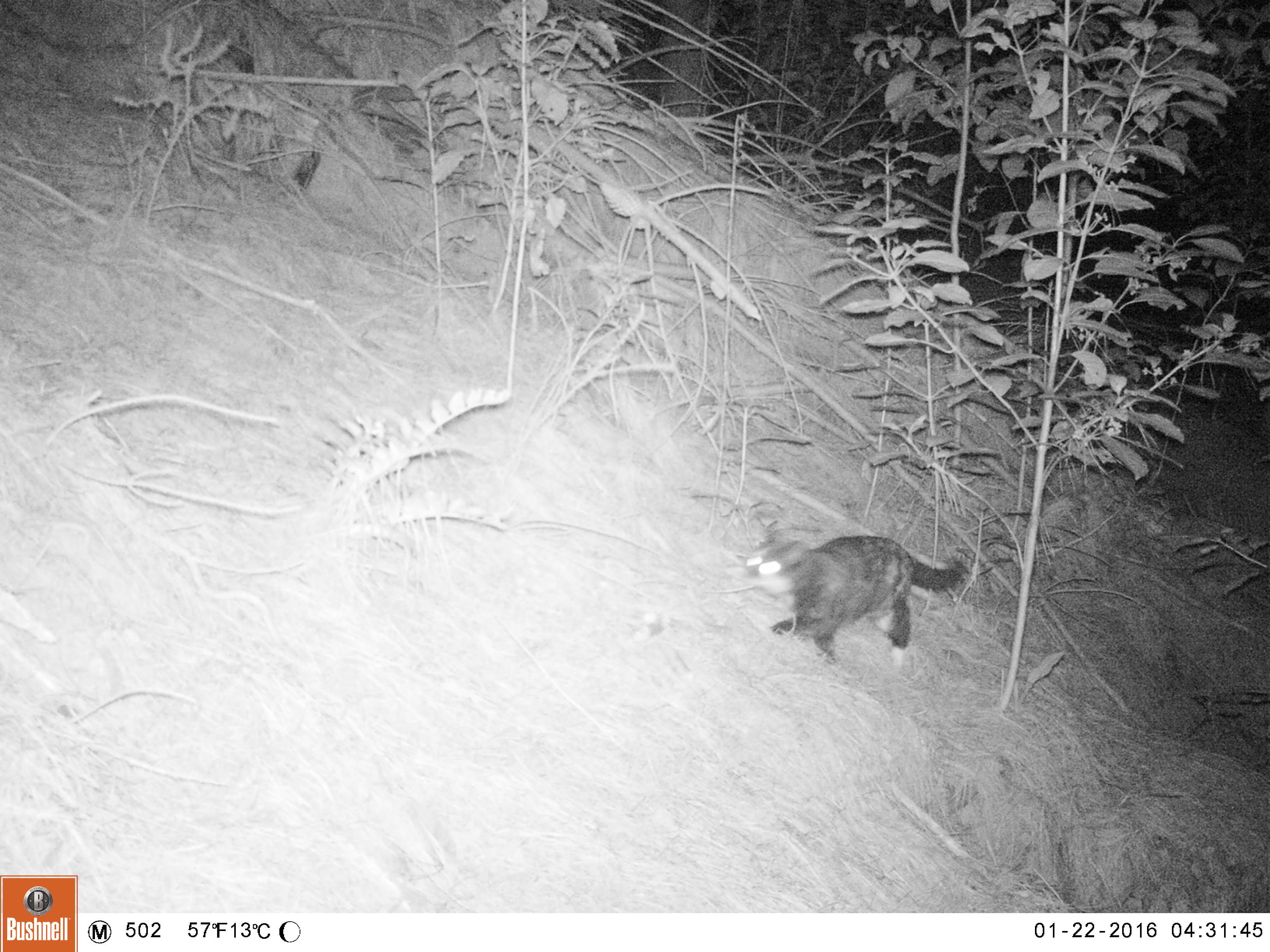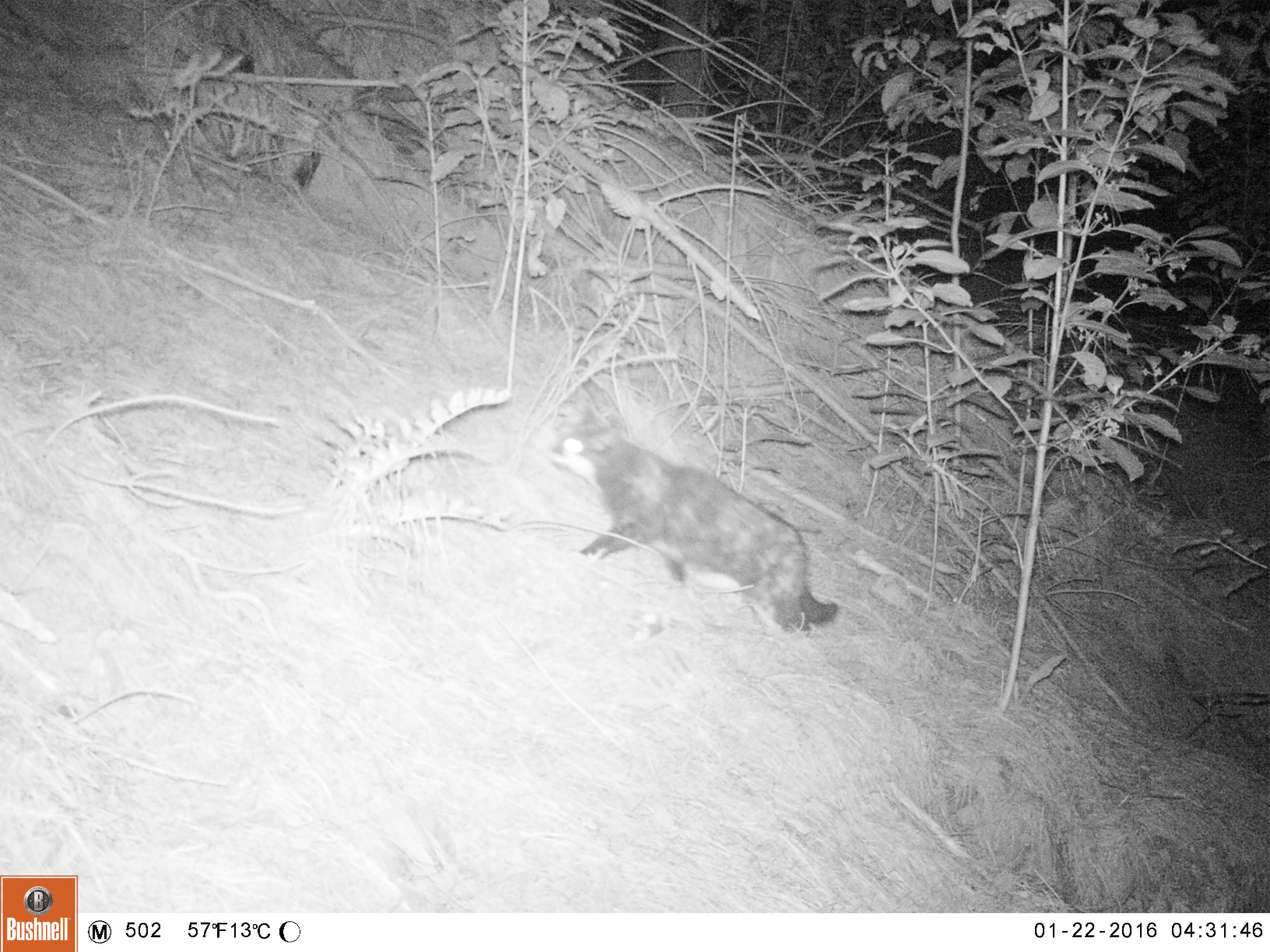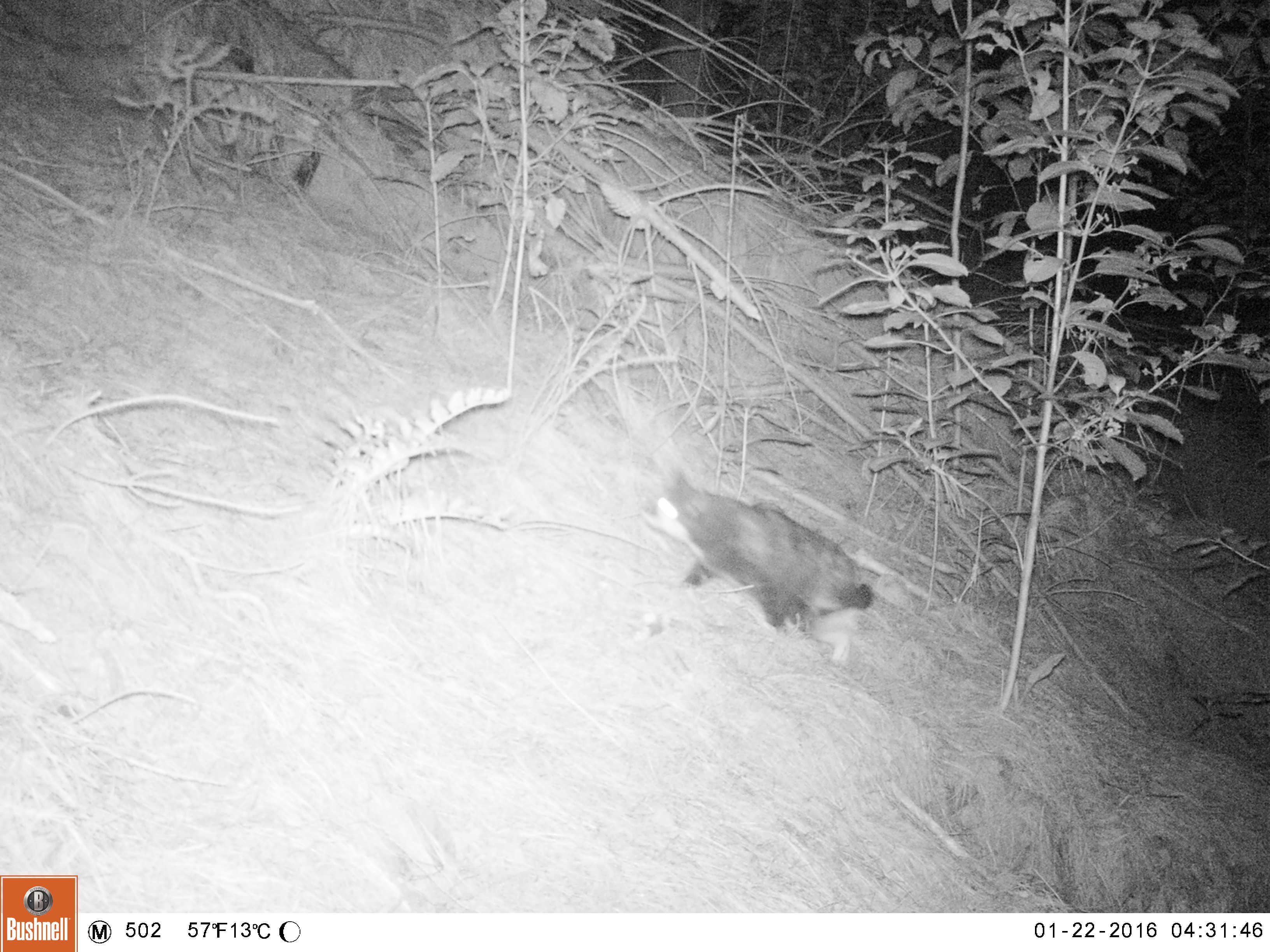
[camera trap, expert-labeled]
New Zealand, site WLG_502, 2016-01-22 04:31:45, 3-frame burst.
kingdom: Animalia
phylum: Chordata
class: Mammalia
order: Carnivora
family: Felidae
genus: Felis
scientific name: Felis catus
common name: domestic cat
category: cat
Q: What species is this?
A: Cat (domestic cat) (Felis catus).